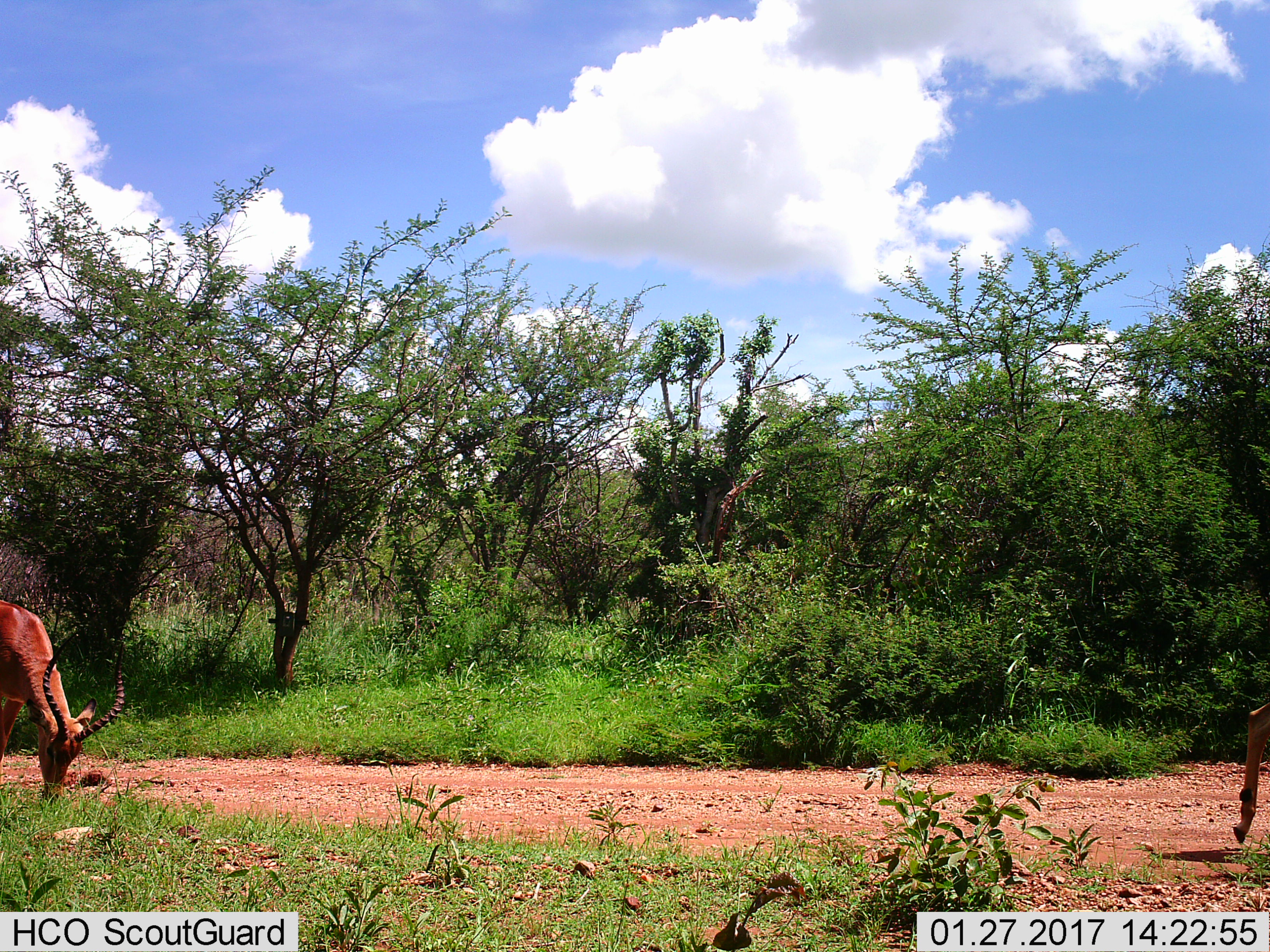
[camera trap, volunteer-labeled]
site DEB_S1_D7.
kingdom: Animalia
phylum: Chordata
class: Mammalia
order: Artiodactyla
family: Bovidae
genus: Aepyceros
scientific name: Aepyceros melampus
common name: impala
Impala (Aepyceros melampus), count 2. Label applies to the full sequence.